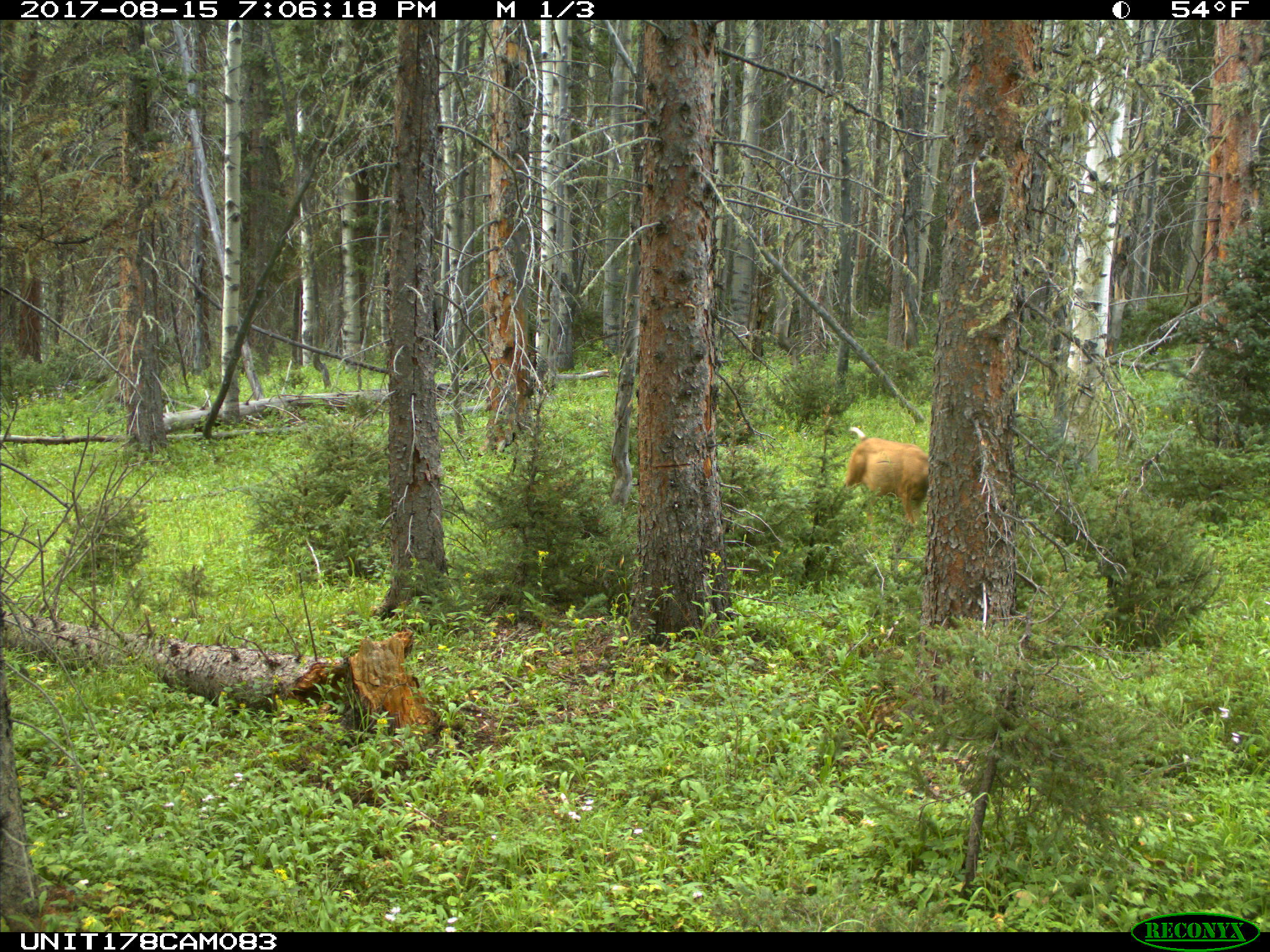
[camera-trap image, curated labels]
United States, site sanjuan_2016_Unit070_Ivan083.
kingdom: Animalia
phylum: Chordata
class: Mammalia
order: Artiodactyla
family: Cervidae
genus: Odocoileus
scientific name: Odocoileus hemionus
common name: mule deer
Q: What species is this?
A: Odocoileus hemionus (mule deer).